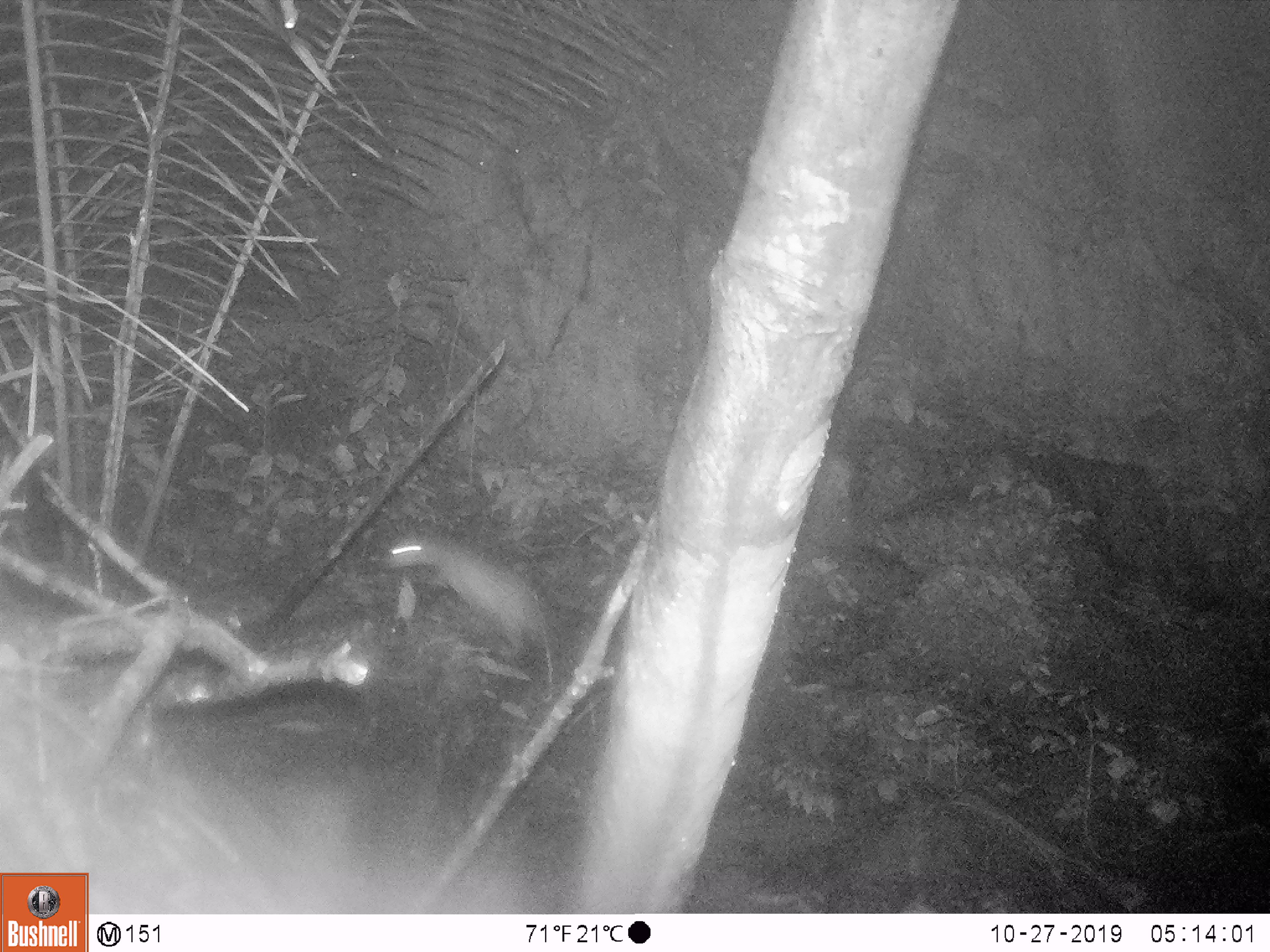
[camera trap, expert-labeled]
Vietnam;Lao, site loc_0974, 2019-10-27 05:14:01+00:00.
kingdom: Animalia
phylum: Chordata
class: Mammalia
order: Rodentia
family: Hystricidae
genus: Atherurus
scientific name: Atherurus macrourus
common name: asiatic brush-tailed porcupine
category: asiatic brush tailed porcupine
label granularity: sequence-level